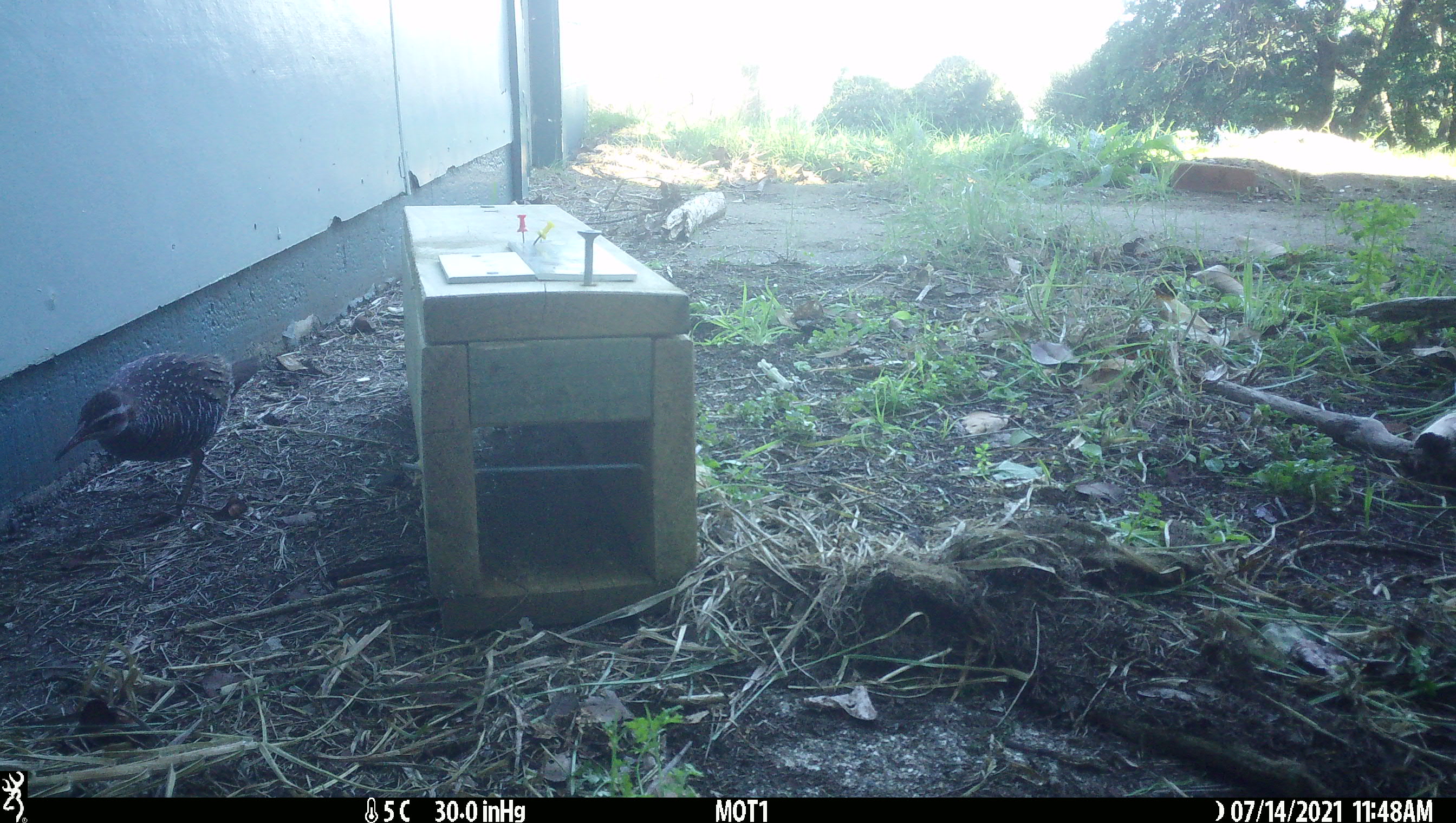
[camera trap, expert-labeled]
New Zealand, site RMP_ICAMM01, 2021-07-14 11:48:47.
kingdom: Animalia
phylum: Chordata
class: Aves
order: Gruiformes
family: Rallidae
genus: Gallirallus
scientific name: Gallirallus philippensis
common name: buff-banded rail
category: banded rail